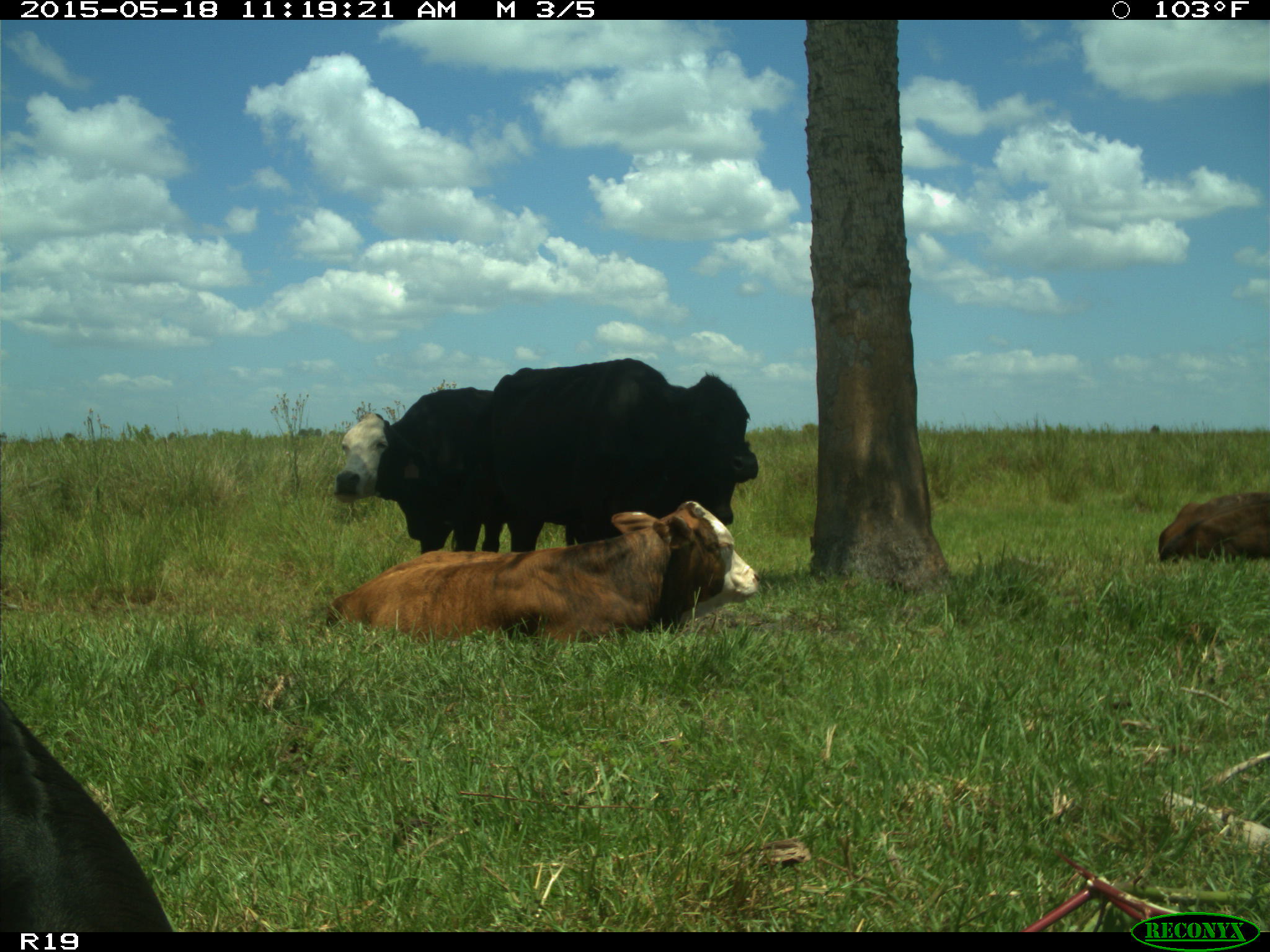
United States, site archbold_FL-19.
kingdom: Animalia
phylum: Chordata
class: Mammalia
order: Artiodactyla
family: Bovidae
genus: Bos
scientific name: Bos taurus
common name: domestic cow